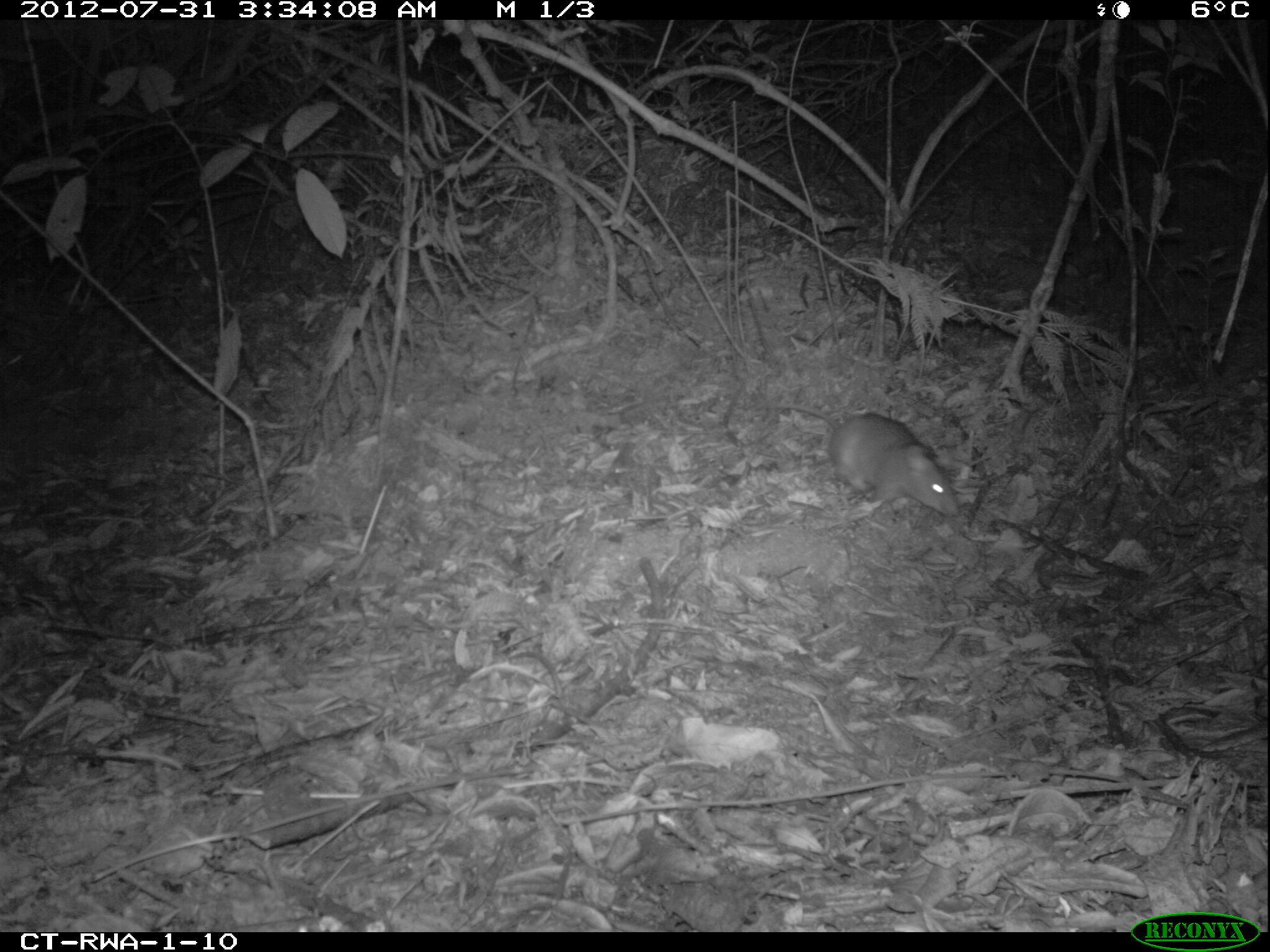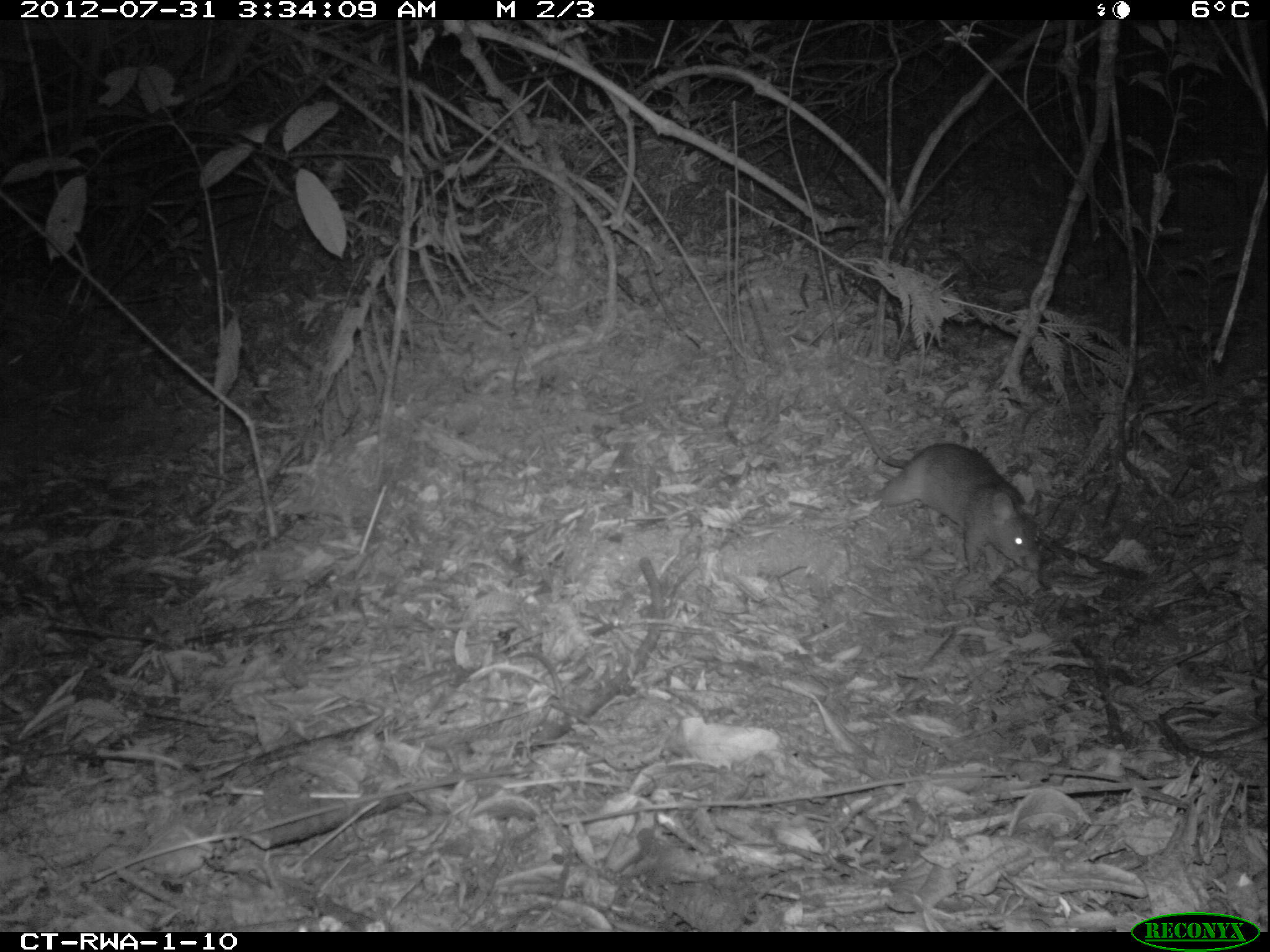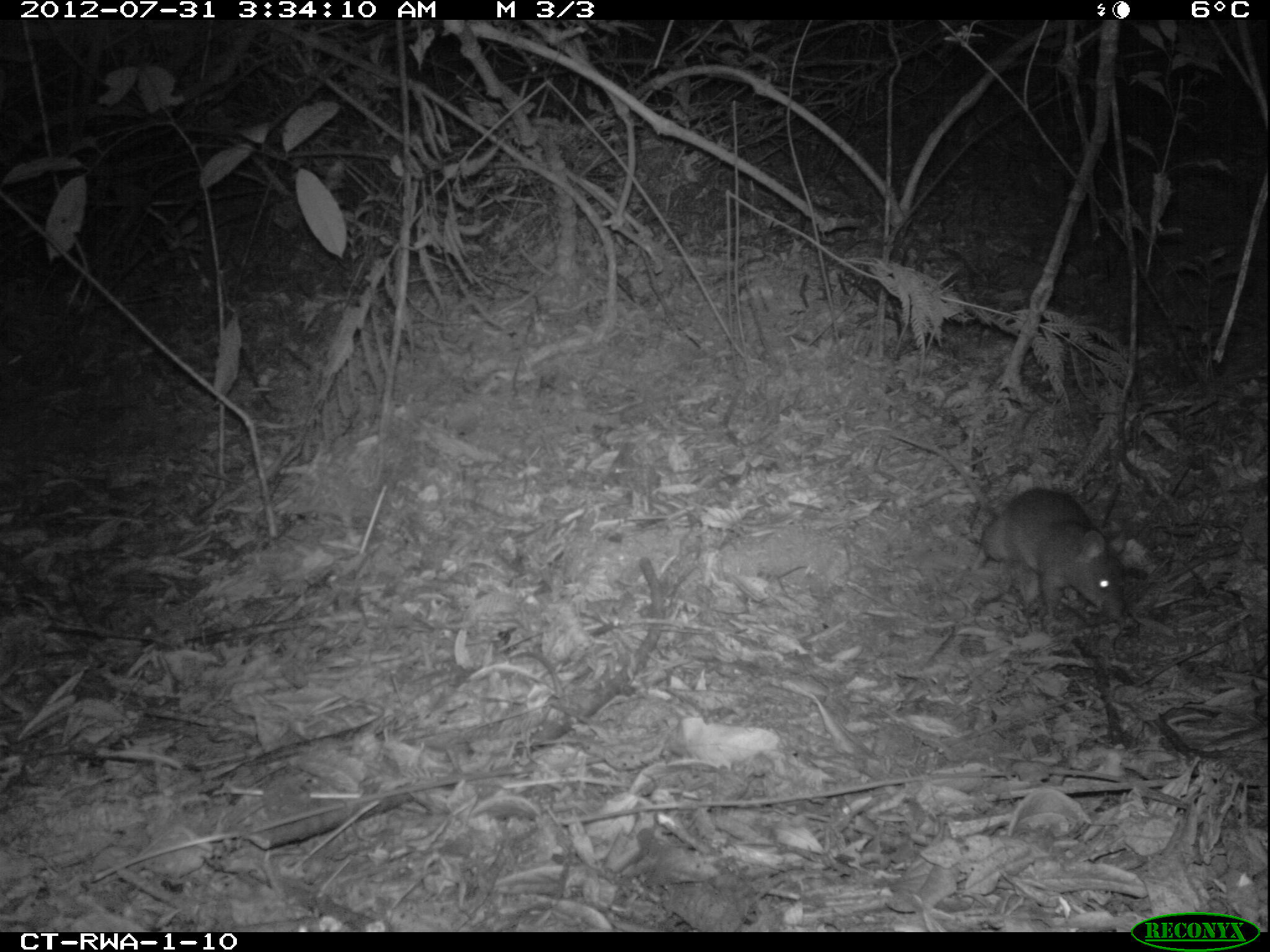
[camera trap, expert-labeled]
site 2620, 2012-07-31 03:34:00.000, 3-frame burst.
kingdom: Animalia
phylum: Chordata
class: Mammalia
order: Rodentia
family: Nesomyidae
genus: Cricetomys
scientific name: Cricetomys gambianus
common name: african giant pouched rat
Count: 1.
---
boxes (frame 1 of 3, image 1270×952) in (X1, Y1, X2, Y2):
cricetomys gambianus: (754, 403, 961, 519)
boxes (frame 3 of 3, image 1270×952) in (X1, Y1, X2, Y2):
cricetomys gambianus: (886, 430, 1131, 623)